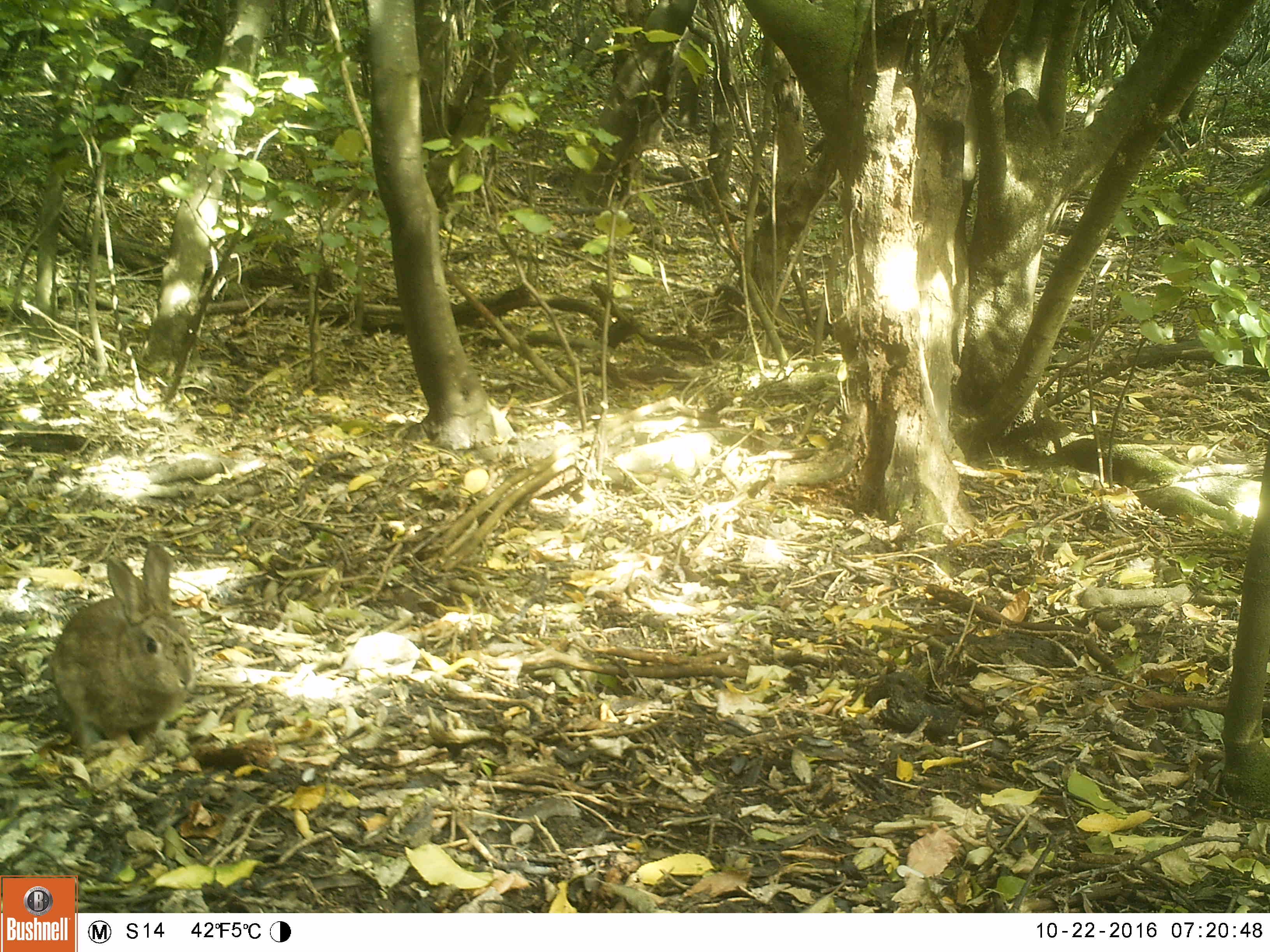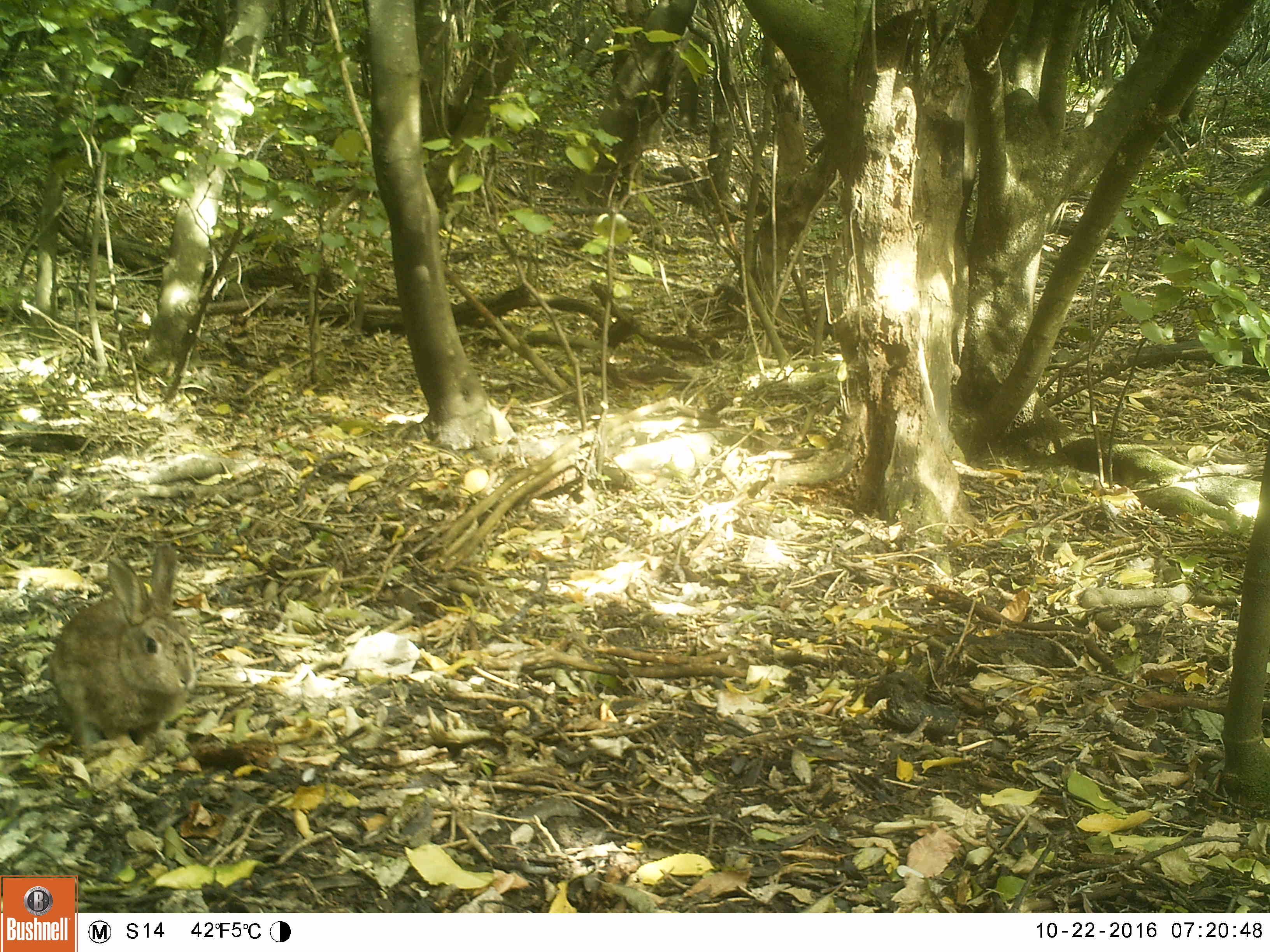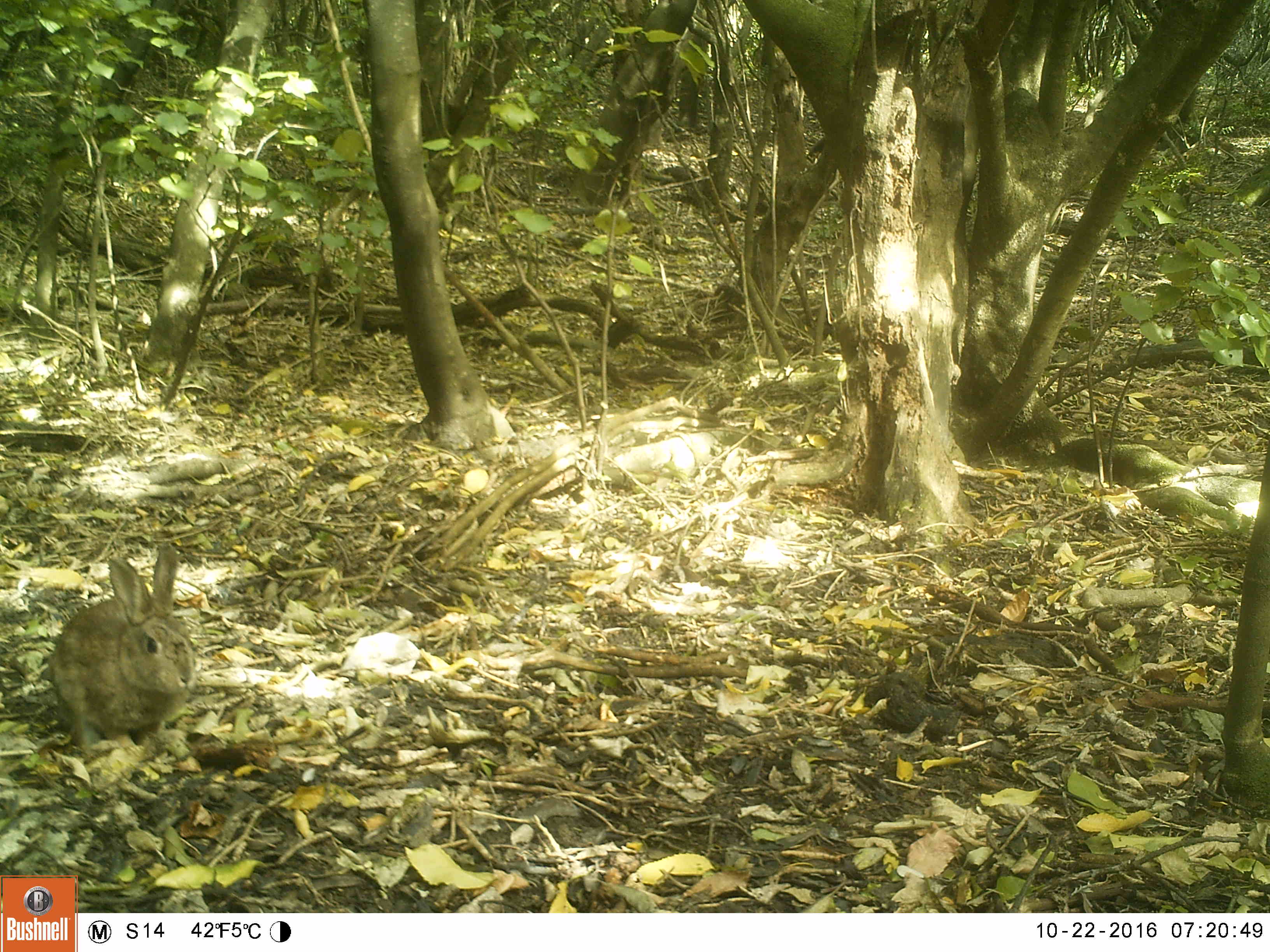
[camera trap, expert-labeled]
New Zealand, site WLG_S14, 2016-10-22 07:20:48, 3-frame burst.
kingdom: Animalia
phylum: Chordata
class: Mammalia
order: Lagomorpha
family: Leporidae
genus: Oryctolagus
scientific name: Oryctolagus cuniculus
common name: european rabbit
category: rabbit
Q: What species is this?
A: Rabbit (european rabbit) (Oryctolagus cuniculus).